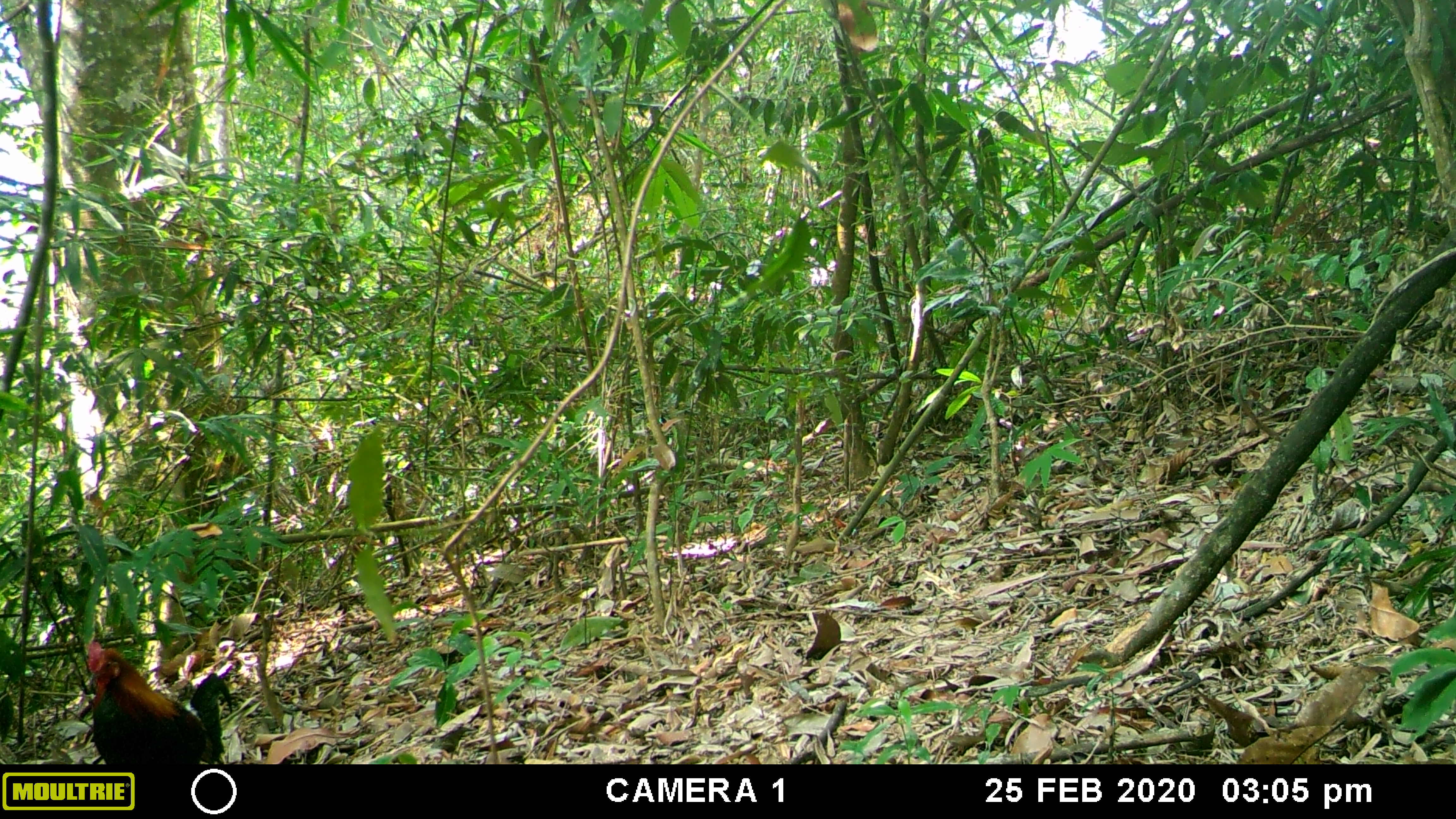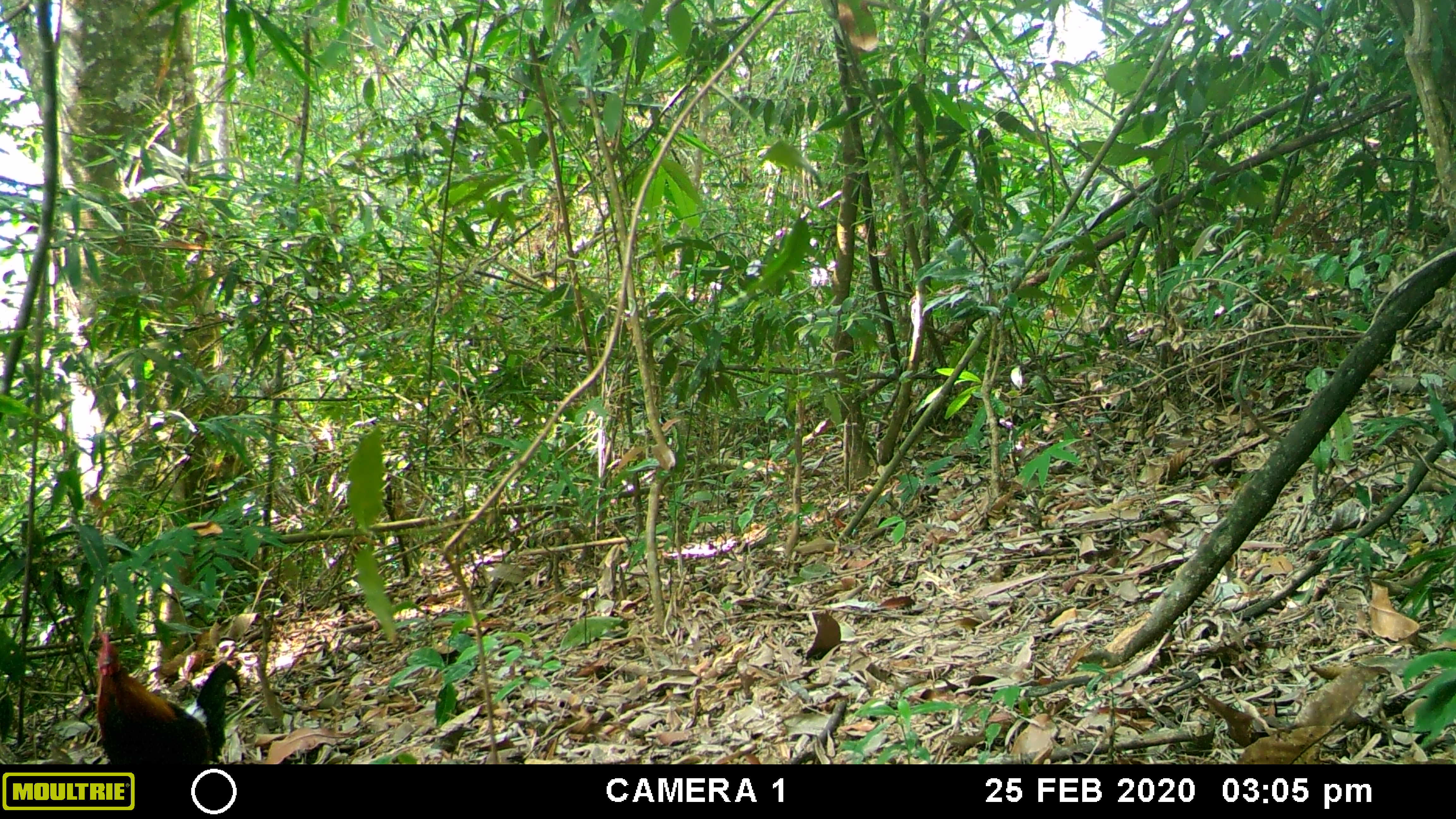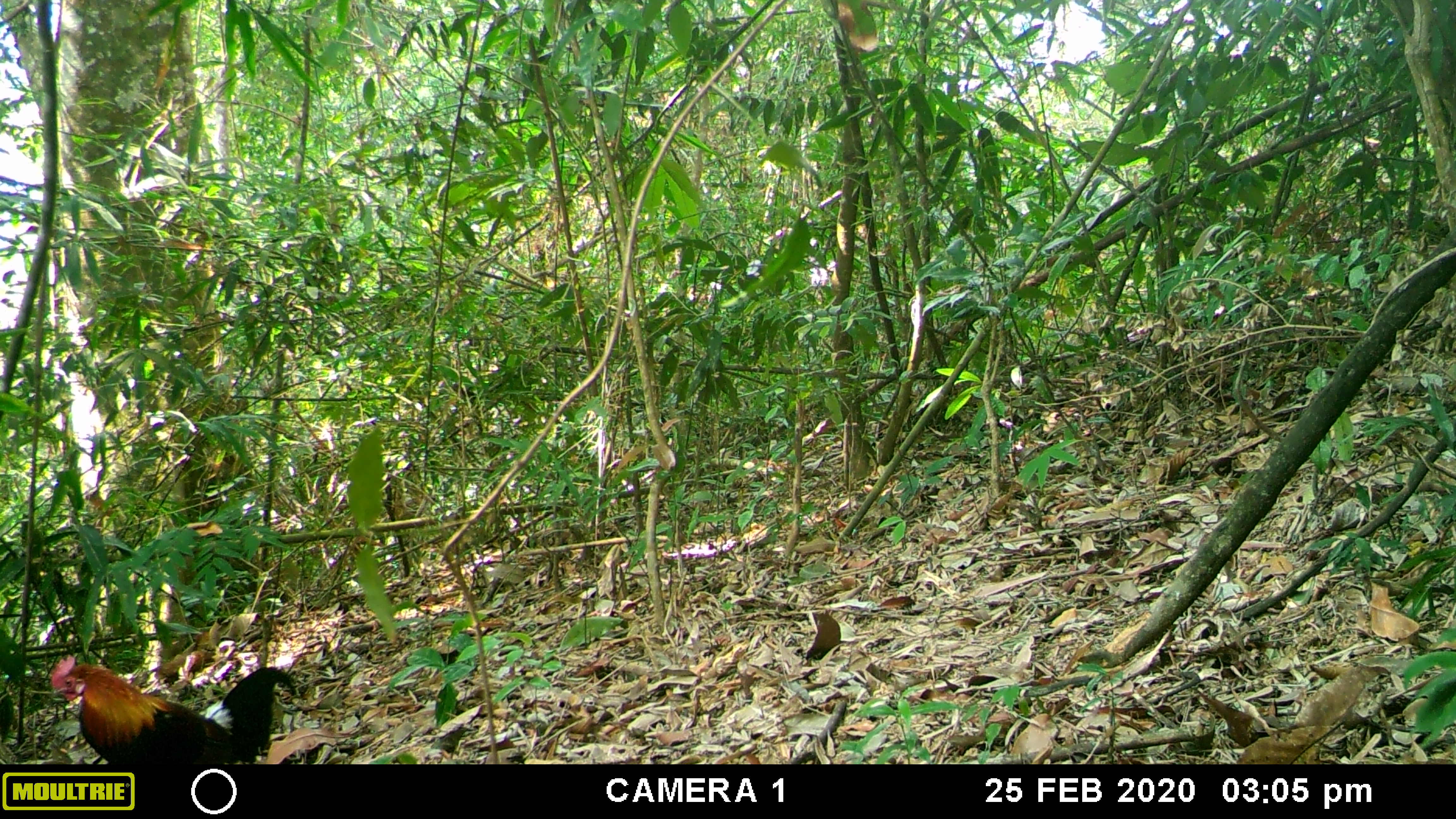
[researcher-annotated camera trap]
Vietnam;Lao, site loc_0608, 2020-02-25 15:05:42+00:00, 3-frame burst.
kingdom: Animalia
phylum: Chordata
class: Aves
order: Galliformes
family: Phasianidae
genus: Gallus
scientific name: Gallus gallus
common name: red junglefowl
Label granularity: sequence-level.